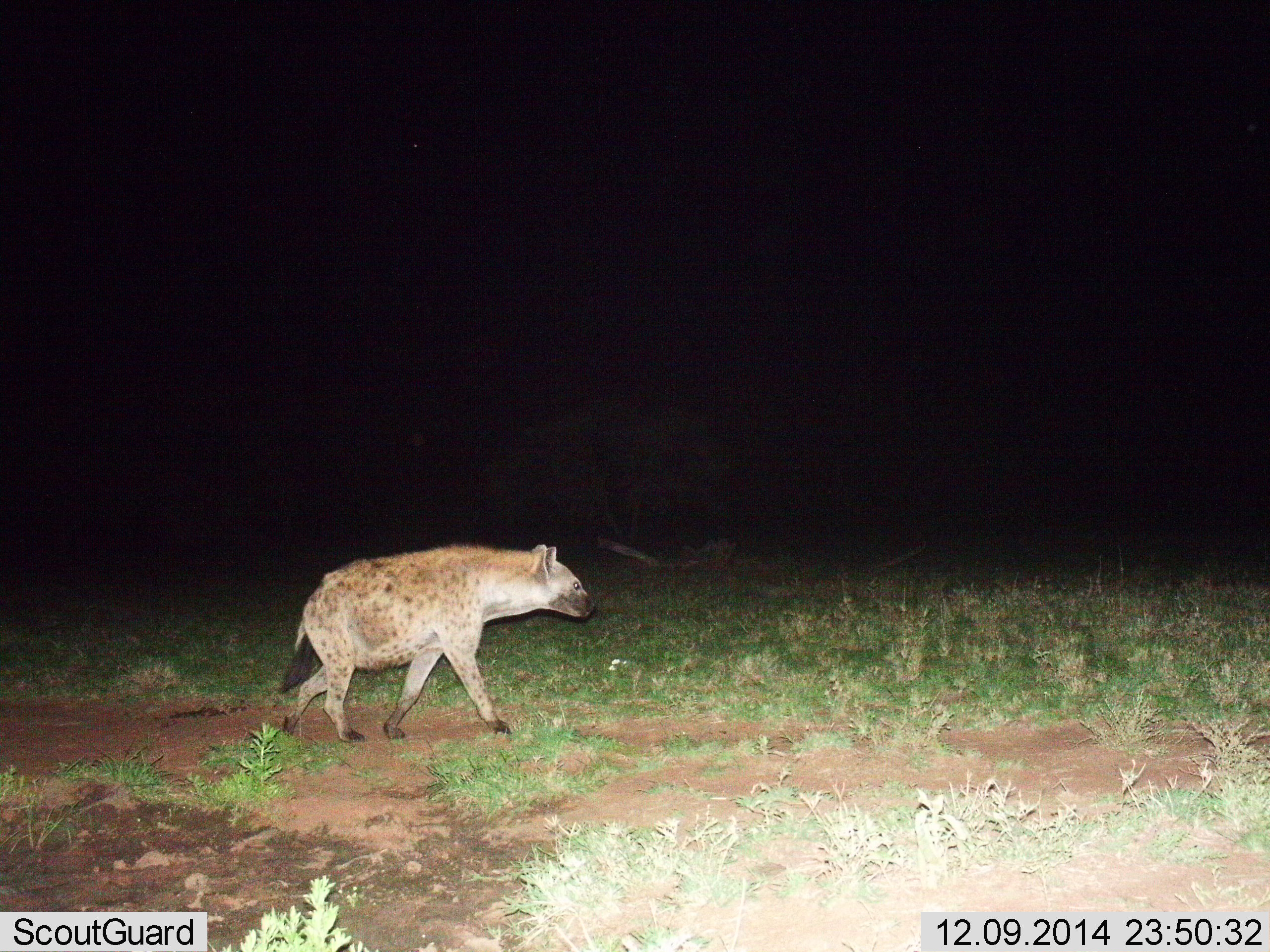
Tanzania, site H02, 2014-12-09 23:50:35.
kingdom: Animalia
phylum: Chordata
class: Mammalia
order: Carnivora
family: Hyaenidae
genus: Crocuta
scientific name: Crocuta crocuta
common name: spotted hyena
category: hyenaspotted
Hyenaspotted (spotted hyena) (Crocuta crocuta), count 1. Behavior (volunteer vote fractions): standing 0%, resting 0%, moving 100%, interacting 0%. Young present (vote fraction): 0%. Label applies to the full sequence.